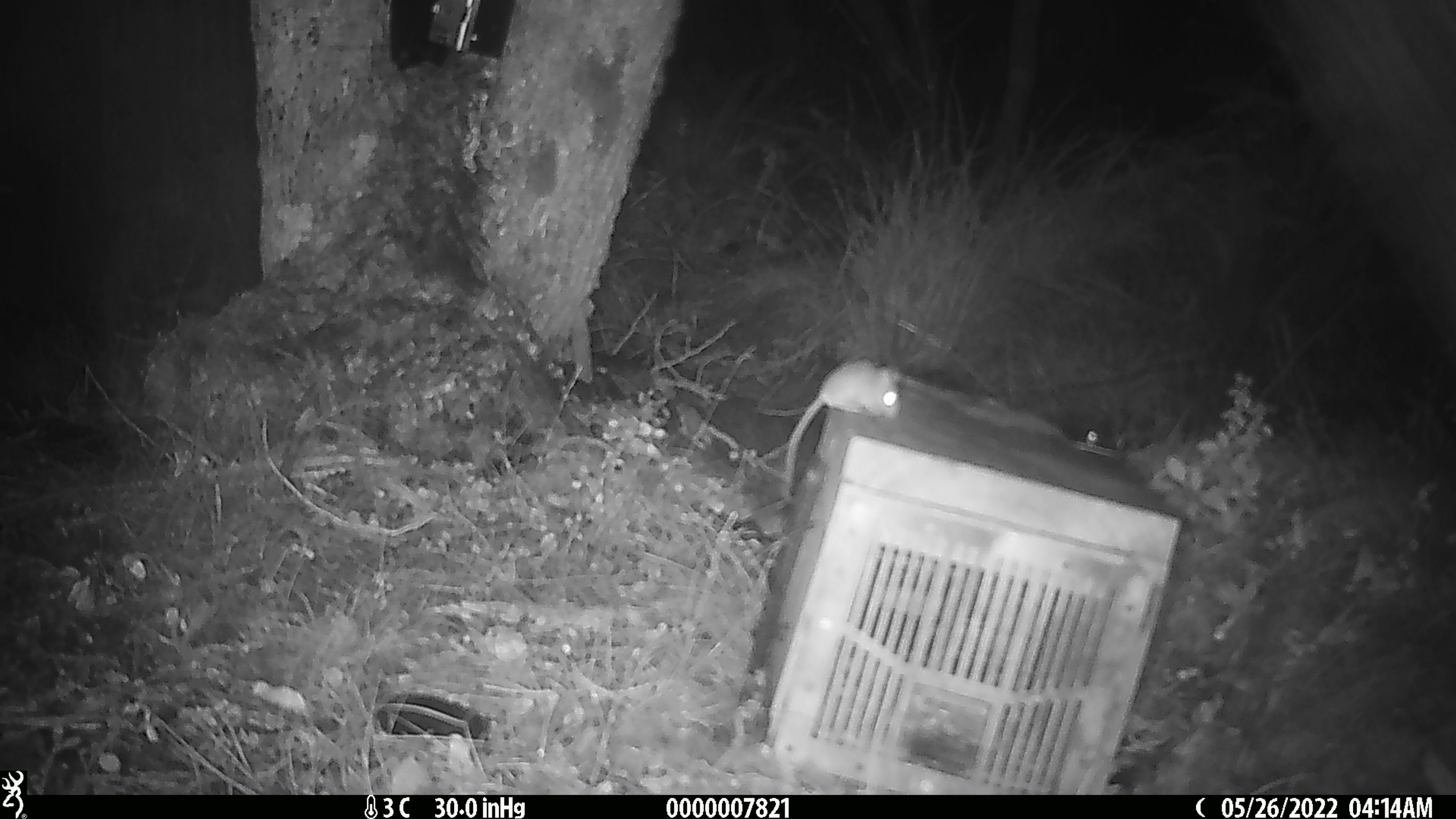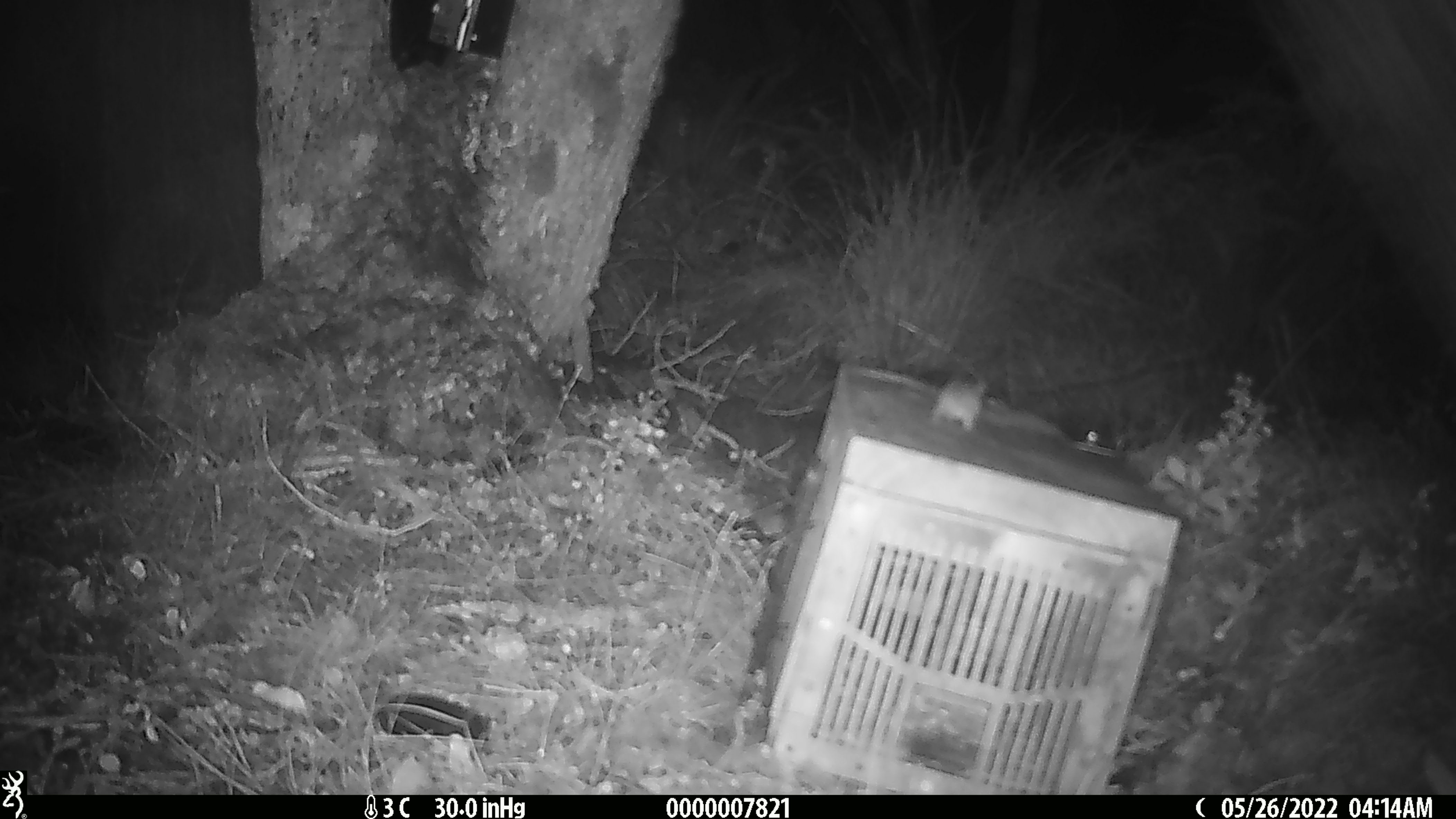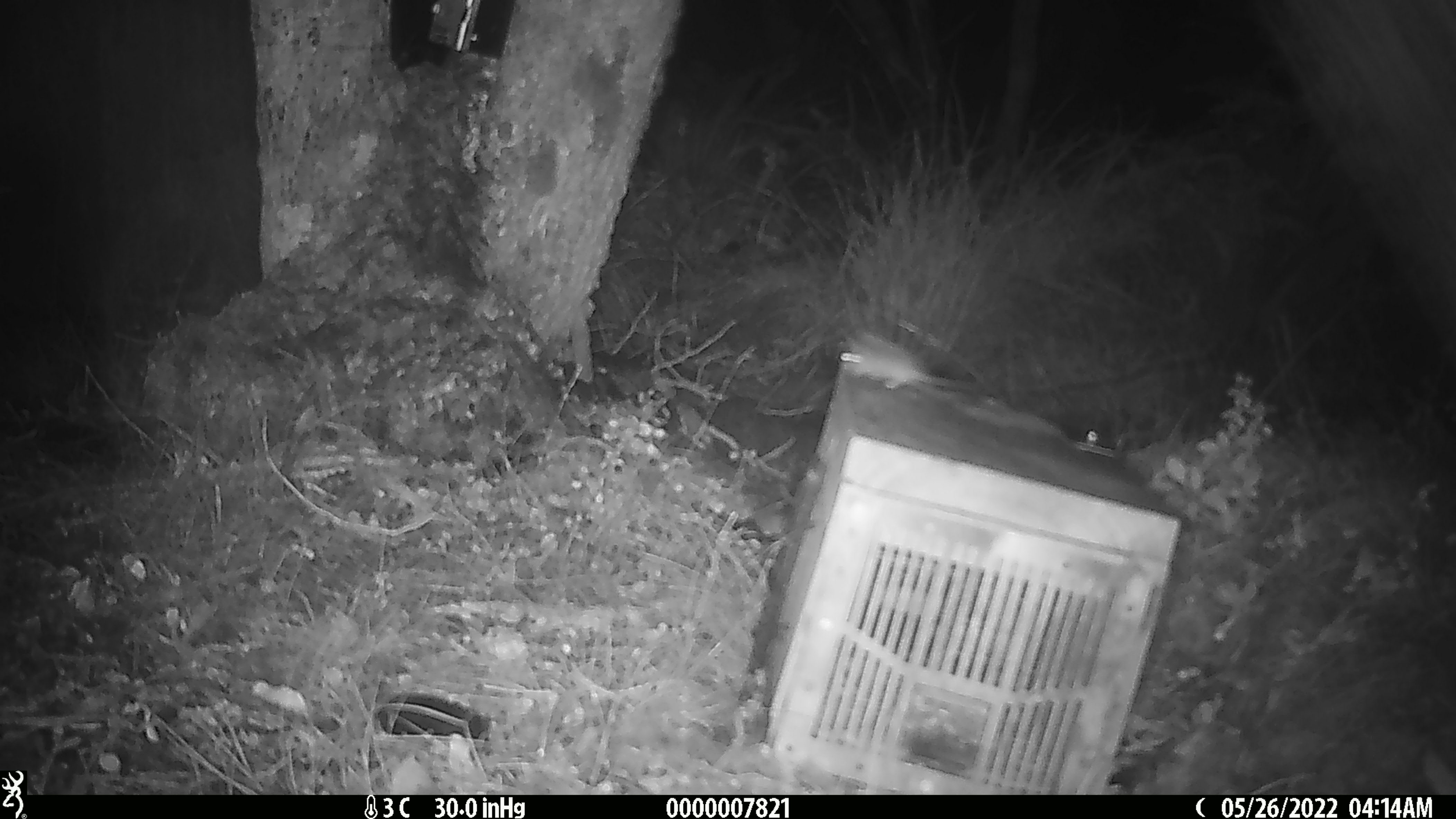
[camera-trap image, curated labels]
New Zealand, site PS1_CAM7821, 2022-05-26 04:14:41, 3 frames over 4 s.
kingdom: Animalia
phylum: Chordata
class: Mammalia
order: Rodentia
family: Muridae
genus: Mus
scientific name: Mus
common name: mouse